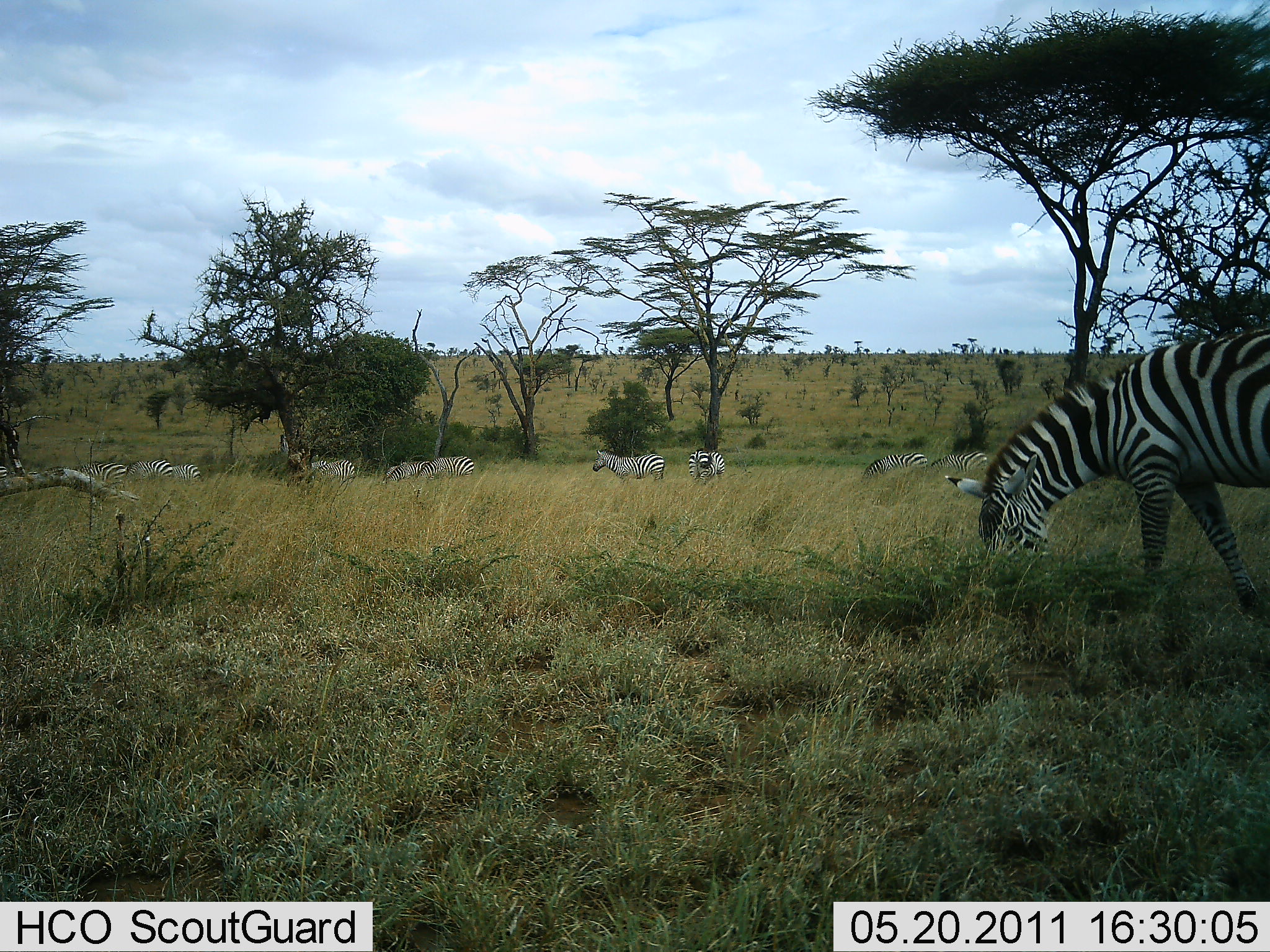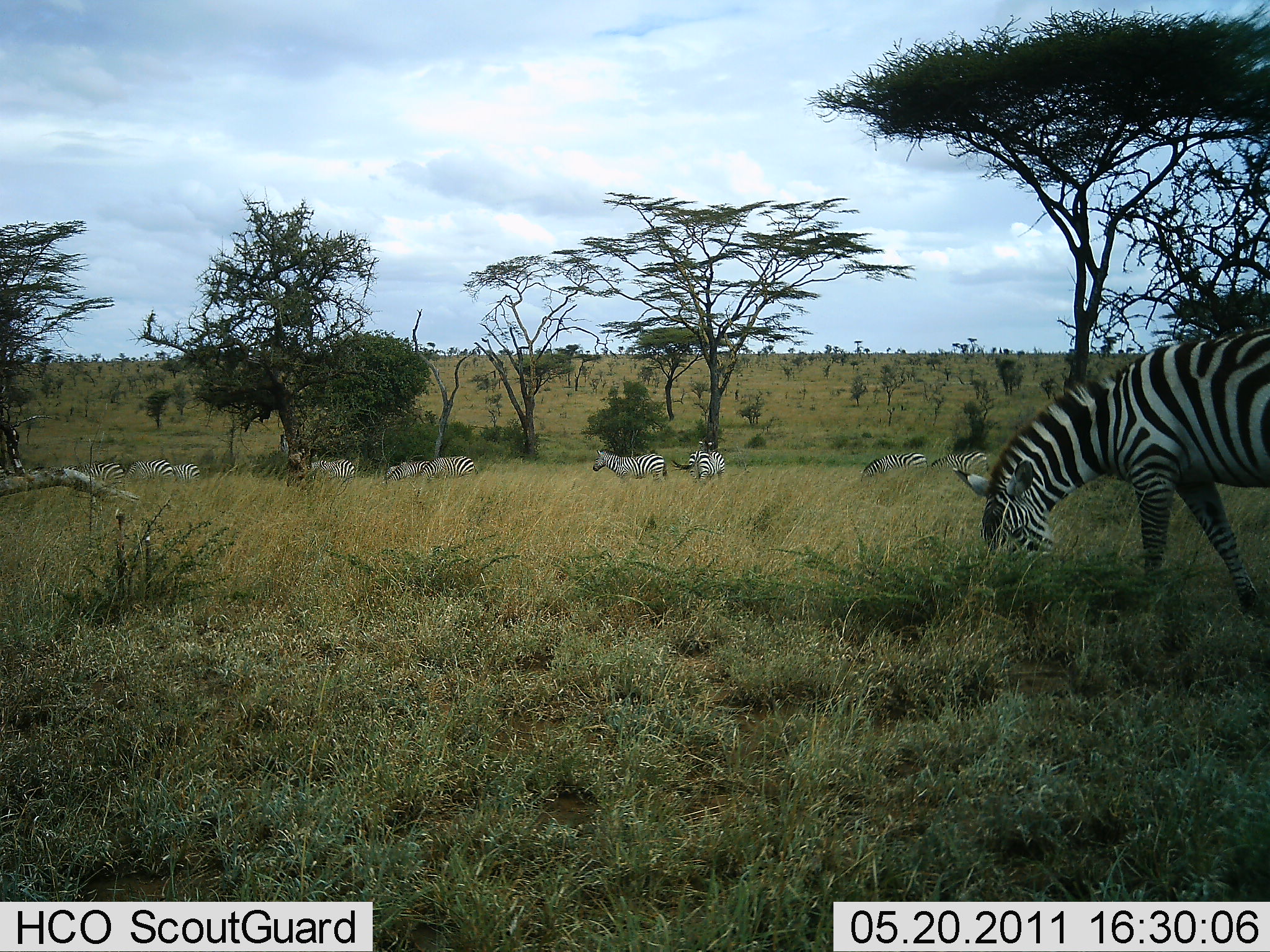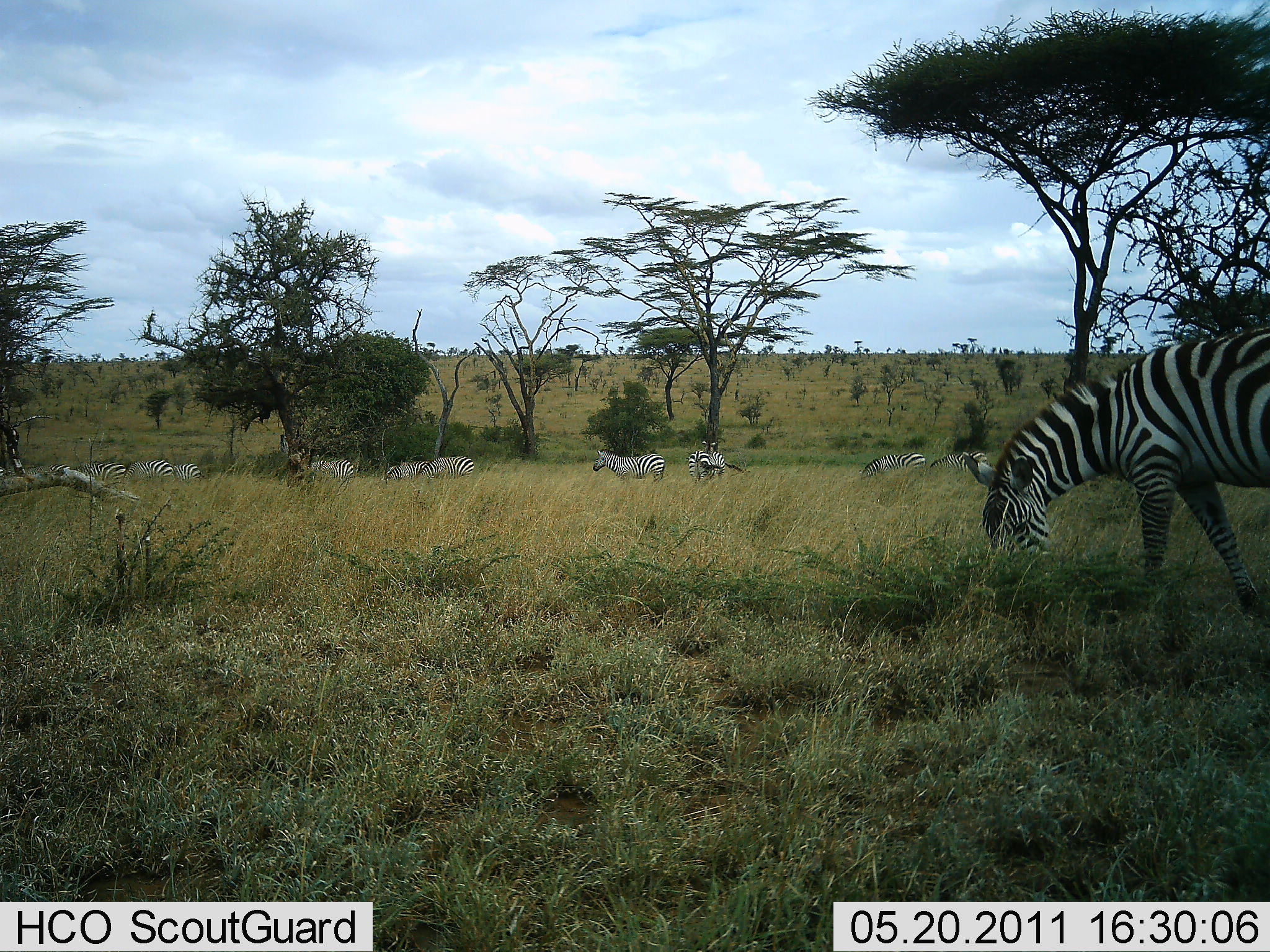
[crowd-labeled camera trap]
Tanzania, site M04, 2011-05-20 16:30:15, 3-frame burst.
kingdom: Animalia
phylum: Chordata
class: Mammalia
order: Perissodactyla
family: Equidae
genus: Equus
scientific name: Equus quagga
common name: plains zebra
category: zebra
Zebra (plains zebra) (Equus quagga), count 11-50. Behavior (volunteer vote fractions): standing 31%, resting 0%, moving 15%, interacting 0%. Young present (vote fraction): 0%. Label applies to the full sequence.